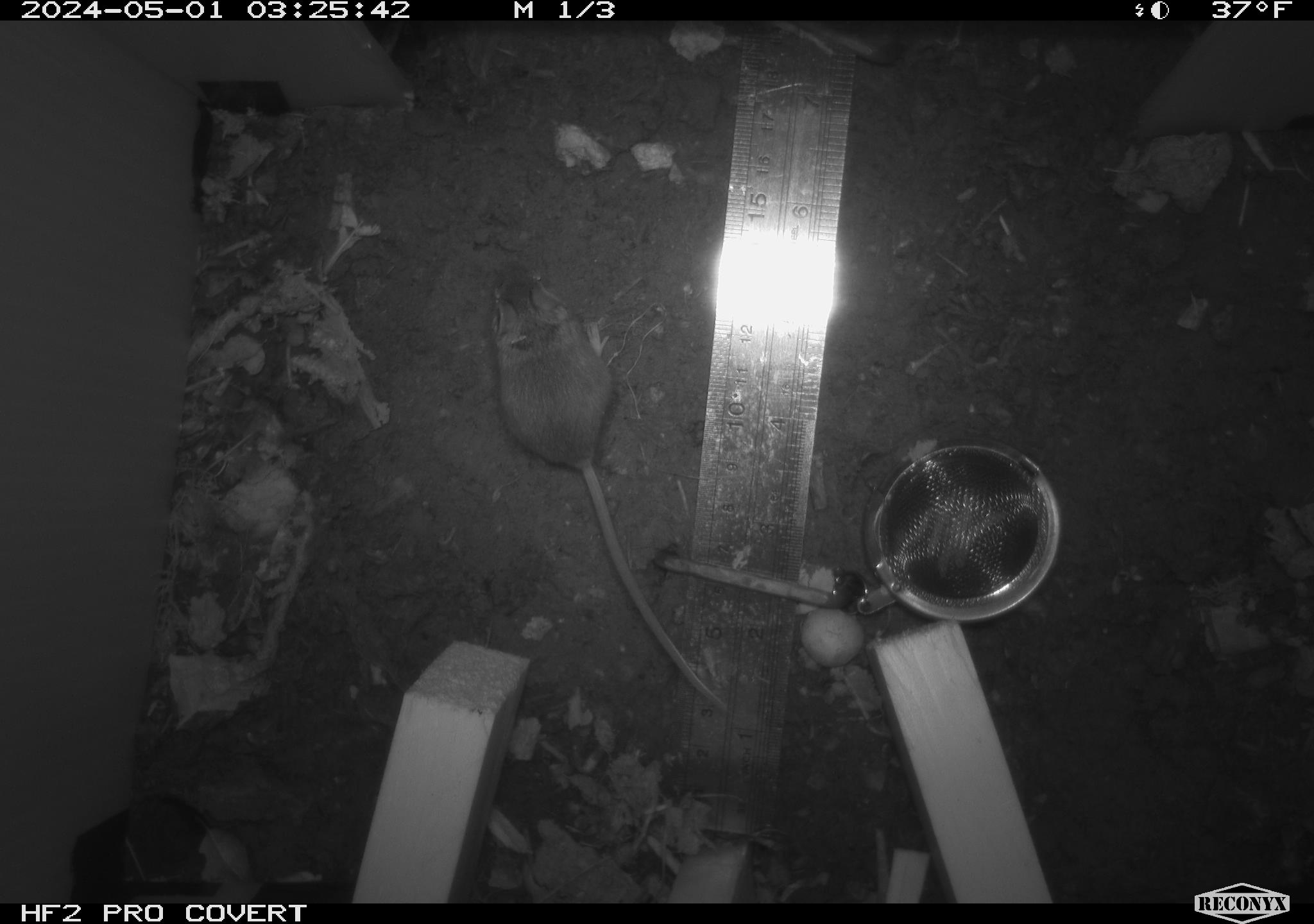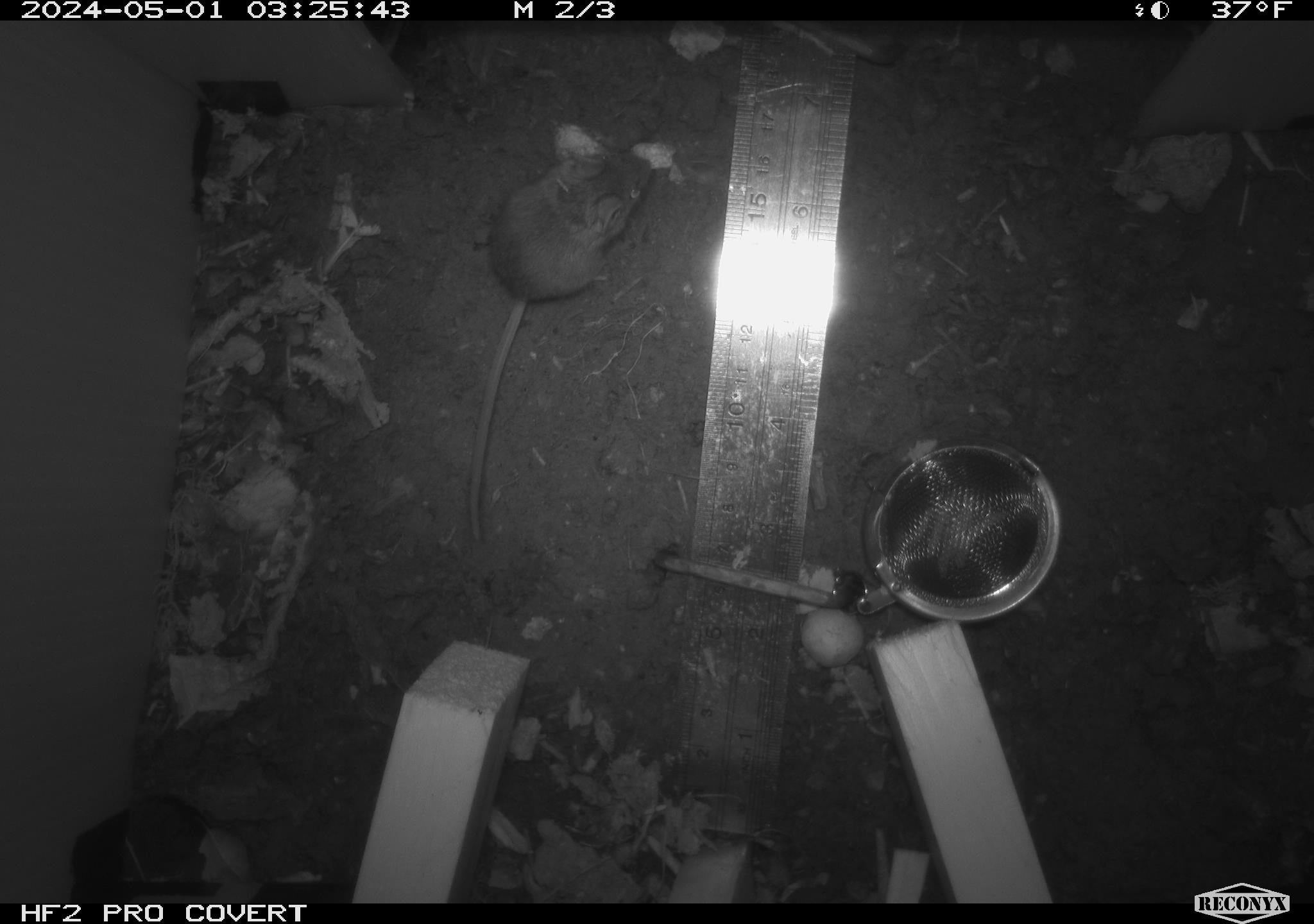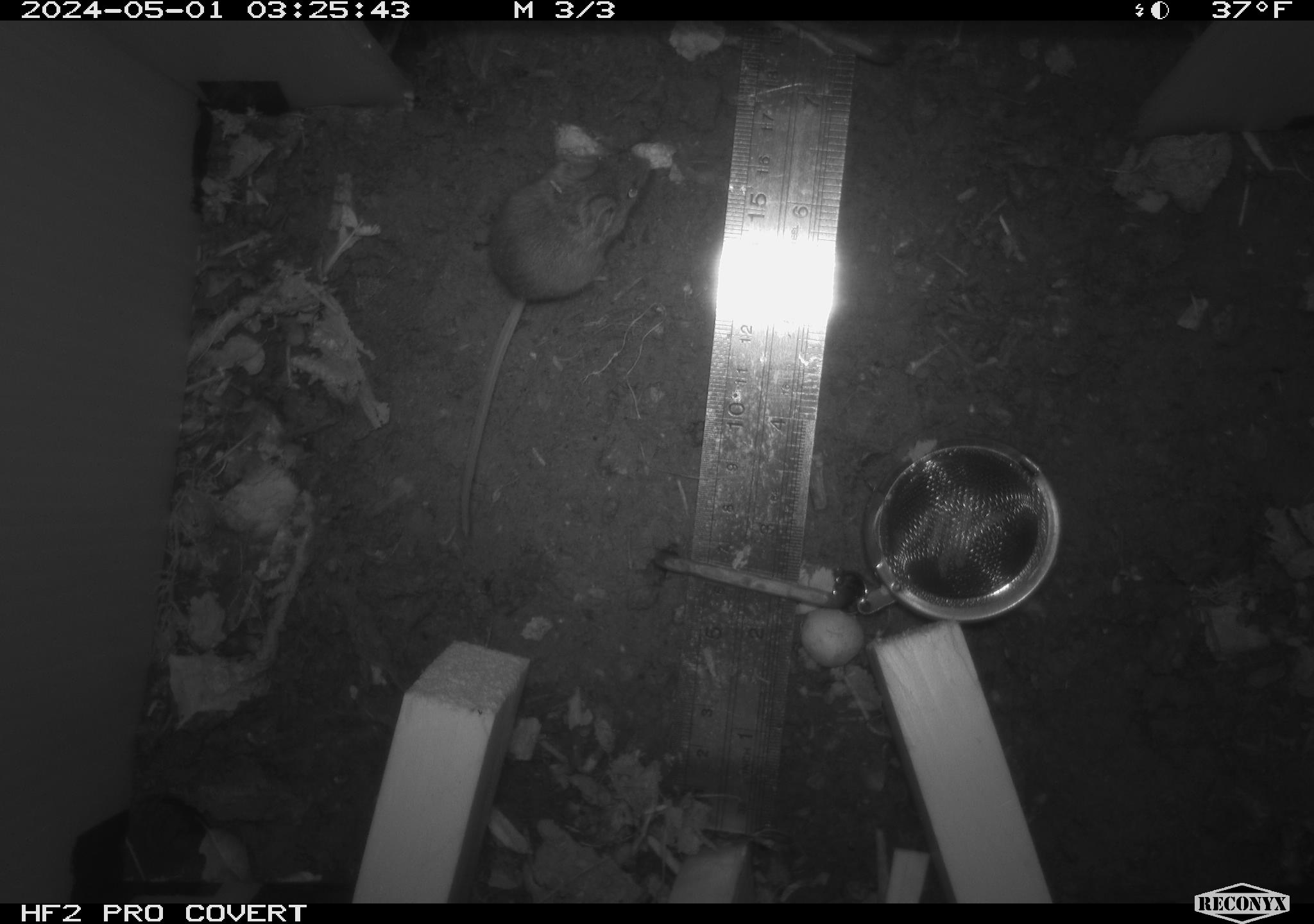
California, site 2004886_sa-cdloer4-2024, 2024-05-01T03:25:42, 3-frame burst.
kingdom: Animalia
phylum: Chordata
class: Mammalia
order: Rodentia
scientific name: Rodentia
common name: mouse species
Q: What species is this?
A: Mouse species (Rodentia).